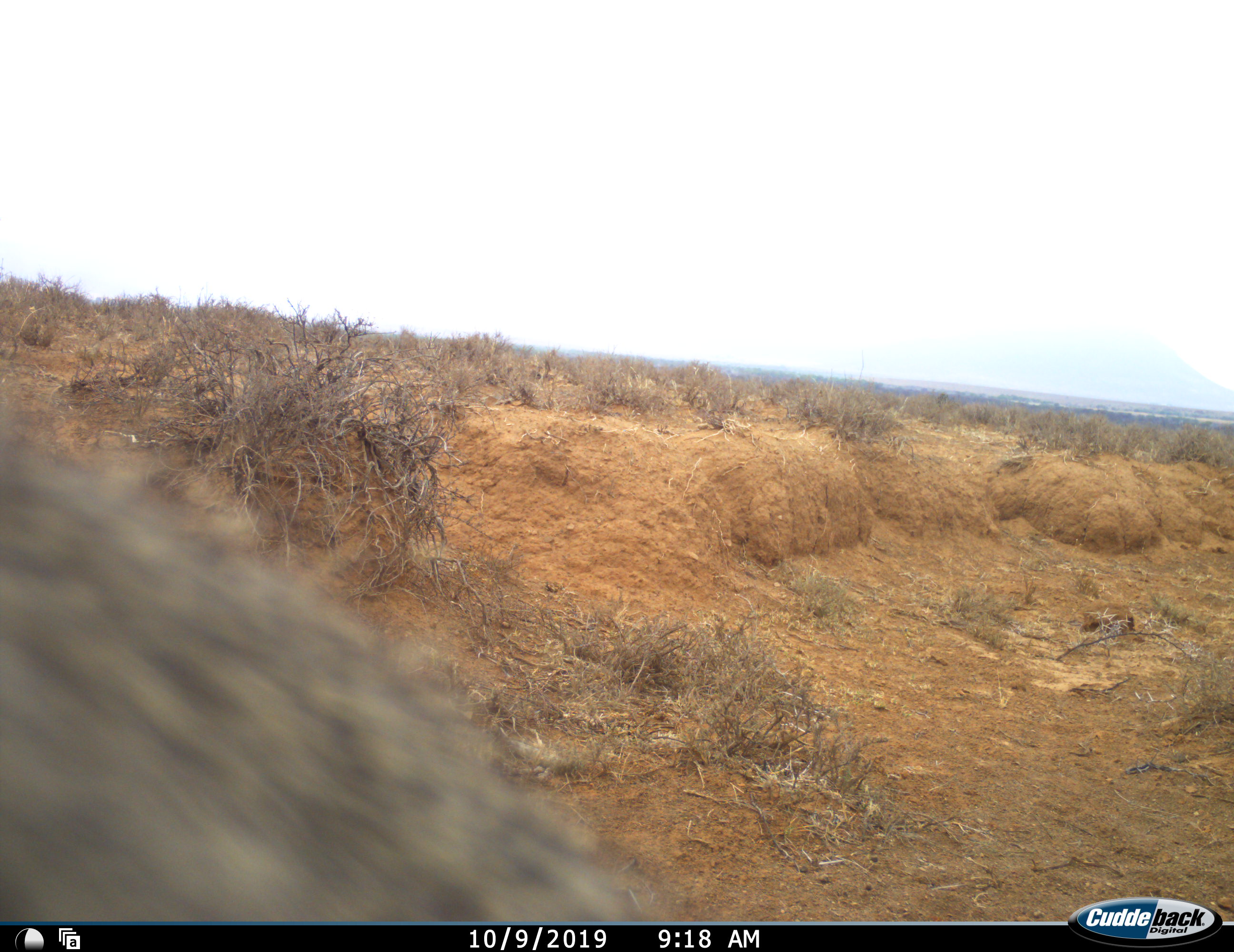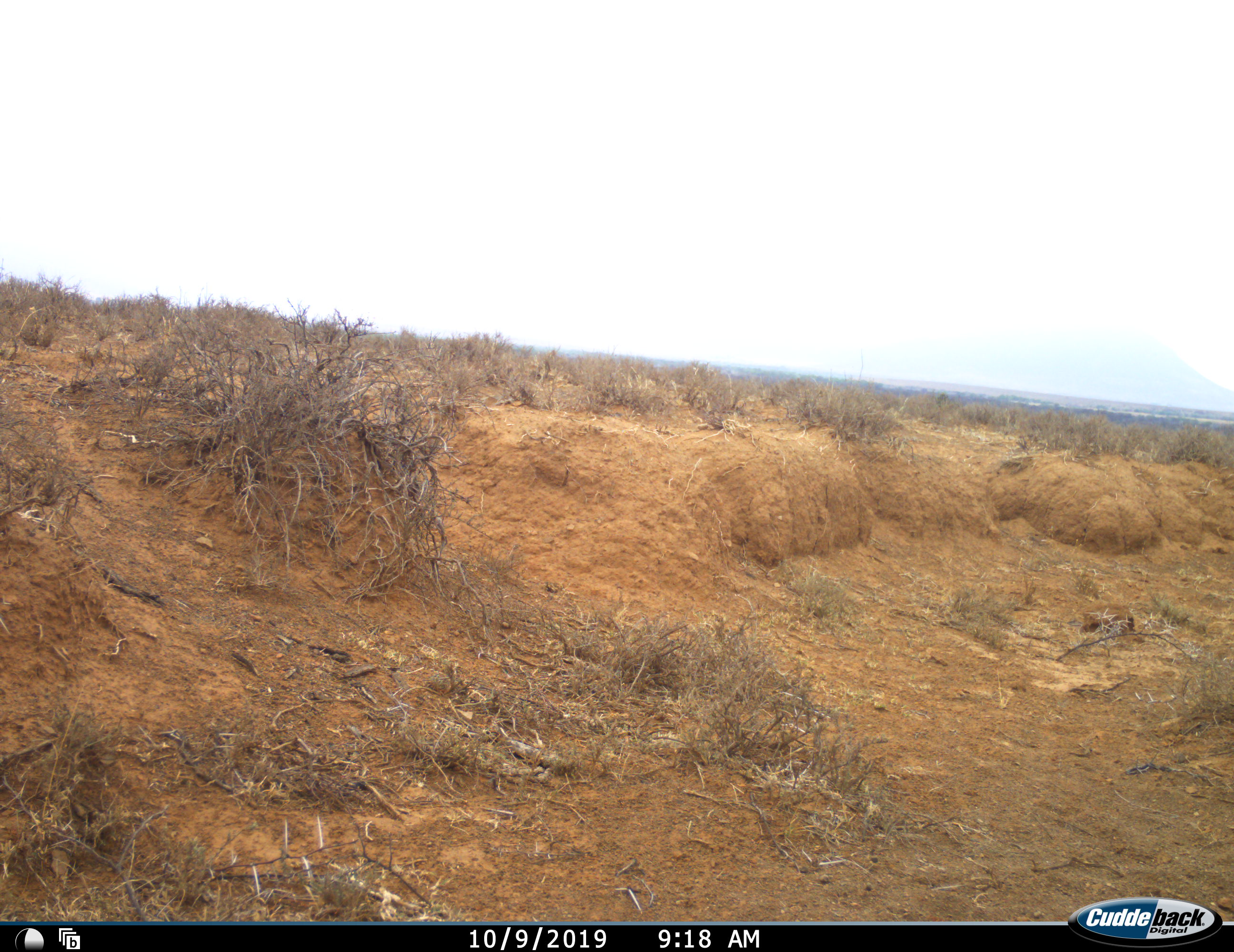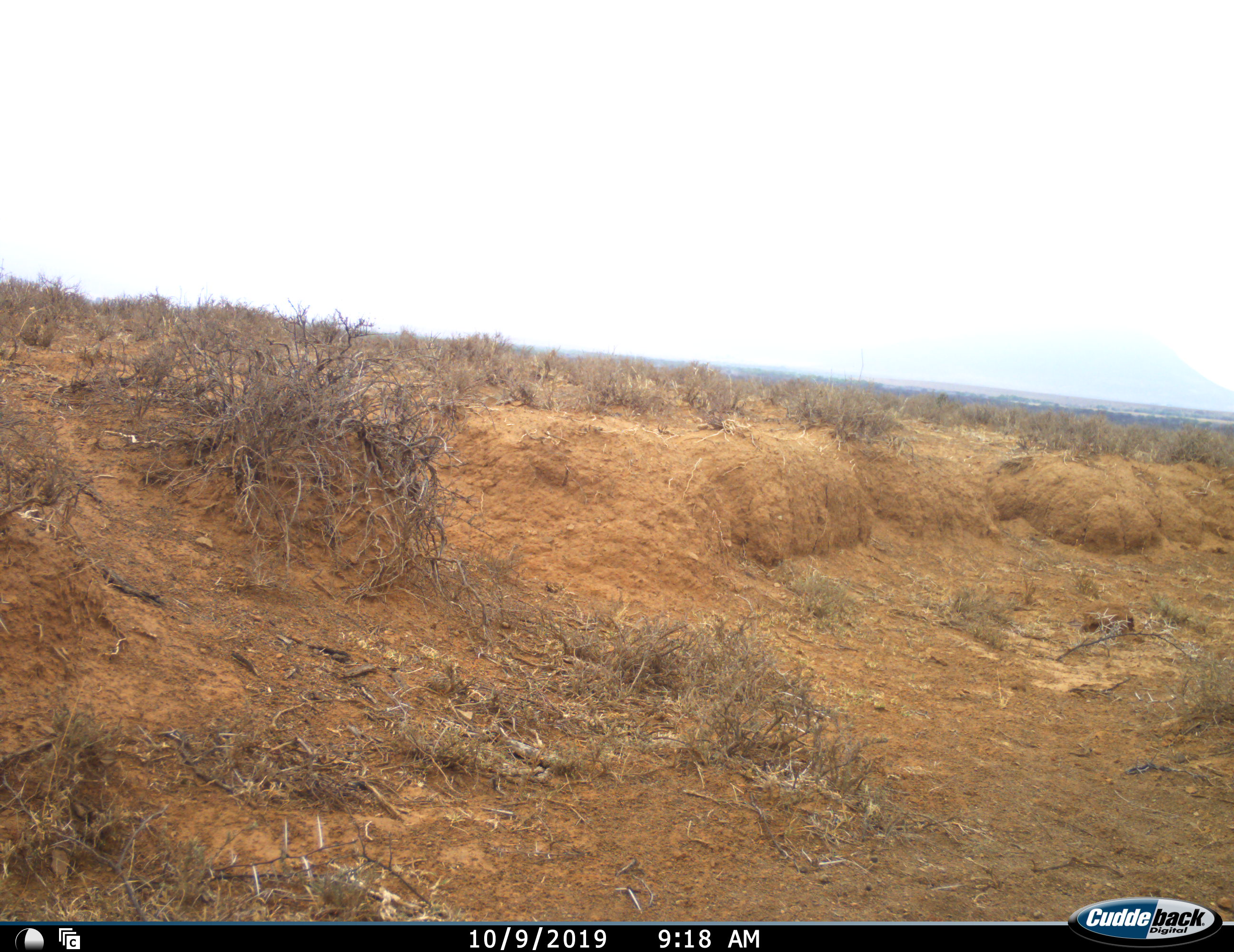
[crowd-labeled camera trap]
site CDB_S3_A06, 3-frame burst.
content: unidentified animal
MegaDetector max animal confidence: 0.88